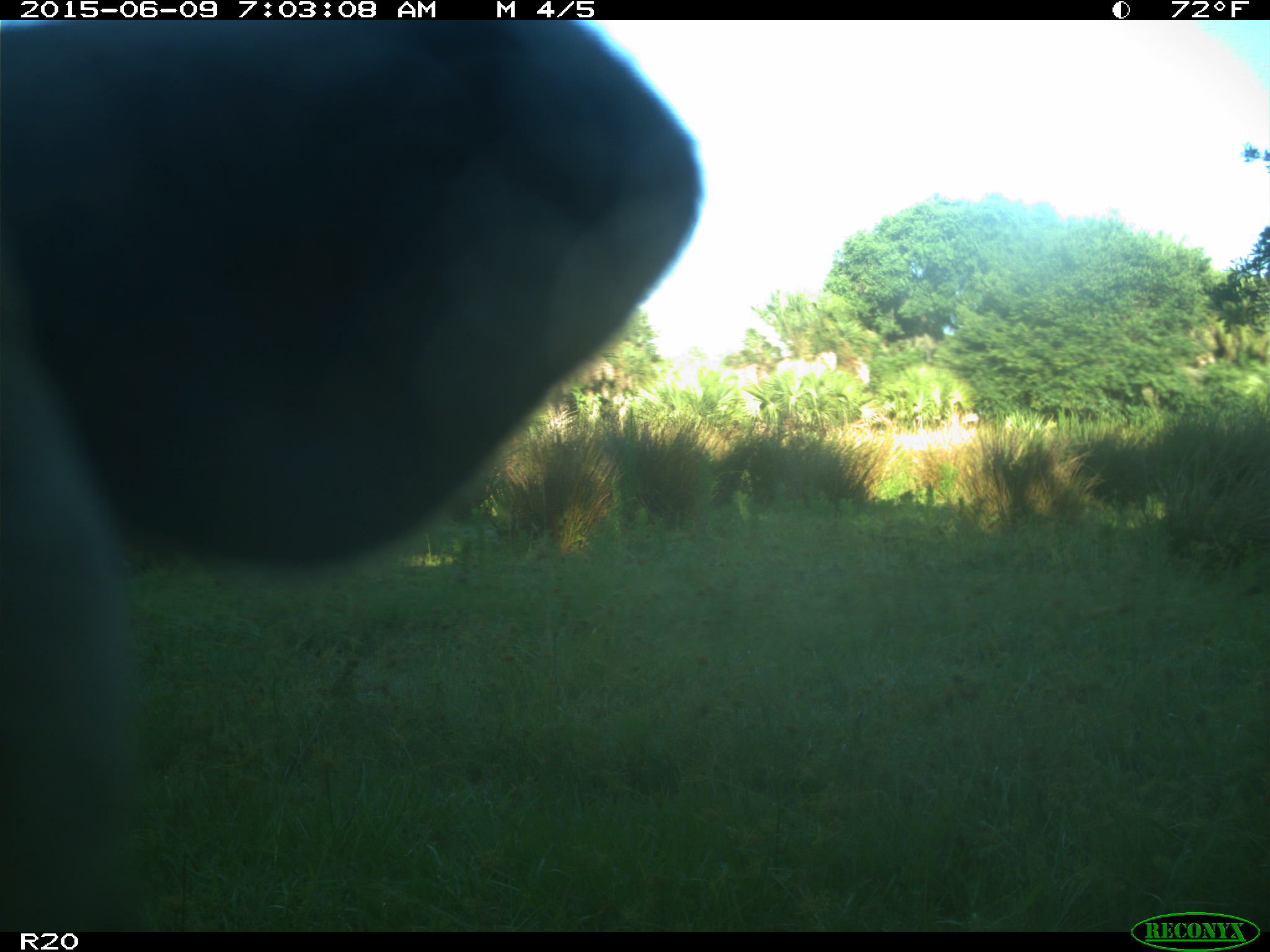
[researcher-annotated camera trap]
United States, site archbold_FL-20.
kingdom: Animalia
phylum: Chordata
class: Mammalia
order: Artiodactyla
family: Bovidae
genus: Bos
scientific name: Bos taurus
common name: domestic cow